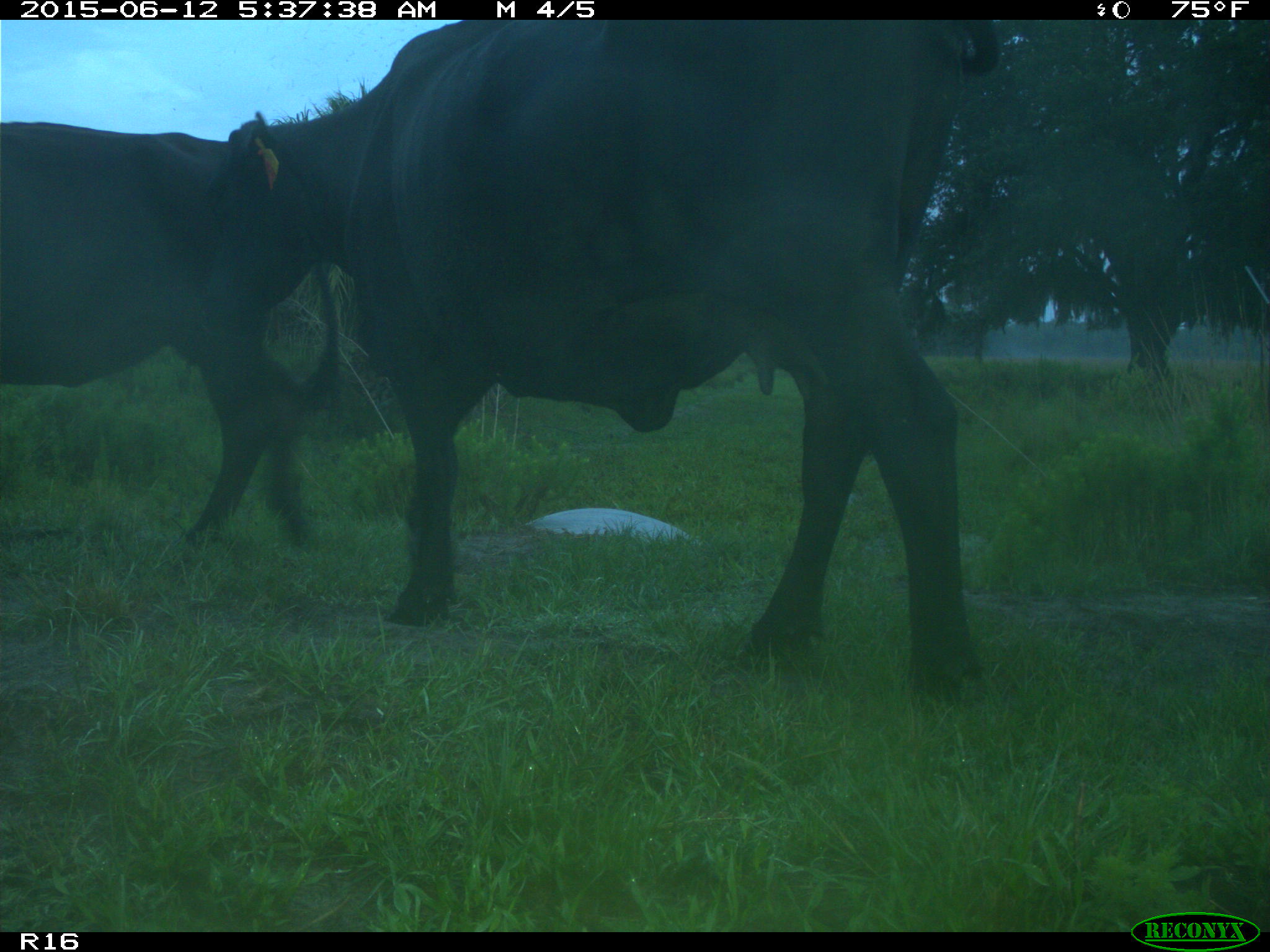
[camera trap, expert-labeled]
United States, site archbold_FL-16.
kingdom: Animalia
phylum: Chordata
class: Mammalia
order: Artiodactyla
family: Bovidae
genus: Bos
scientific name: Bos taurus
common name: domestic cow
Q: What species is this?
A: Bos taurus (domestic cow).